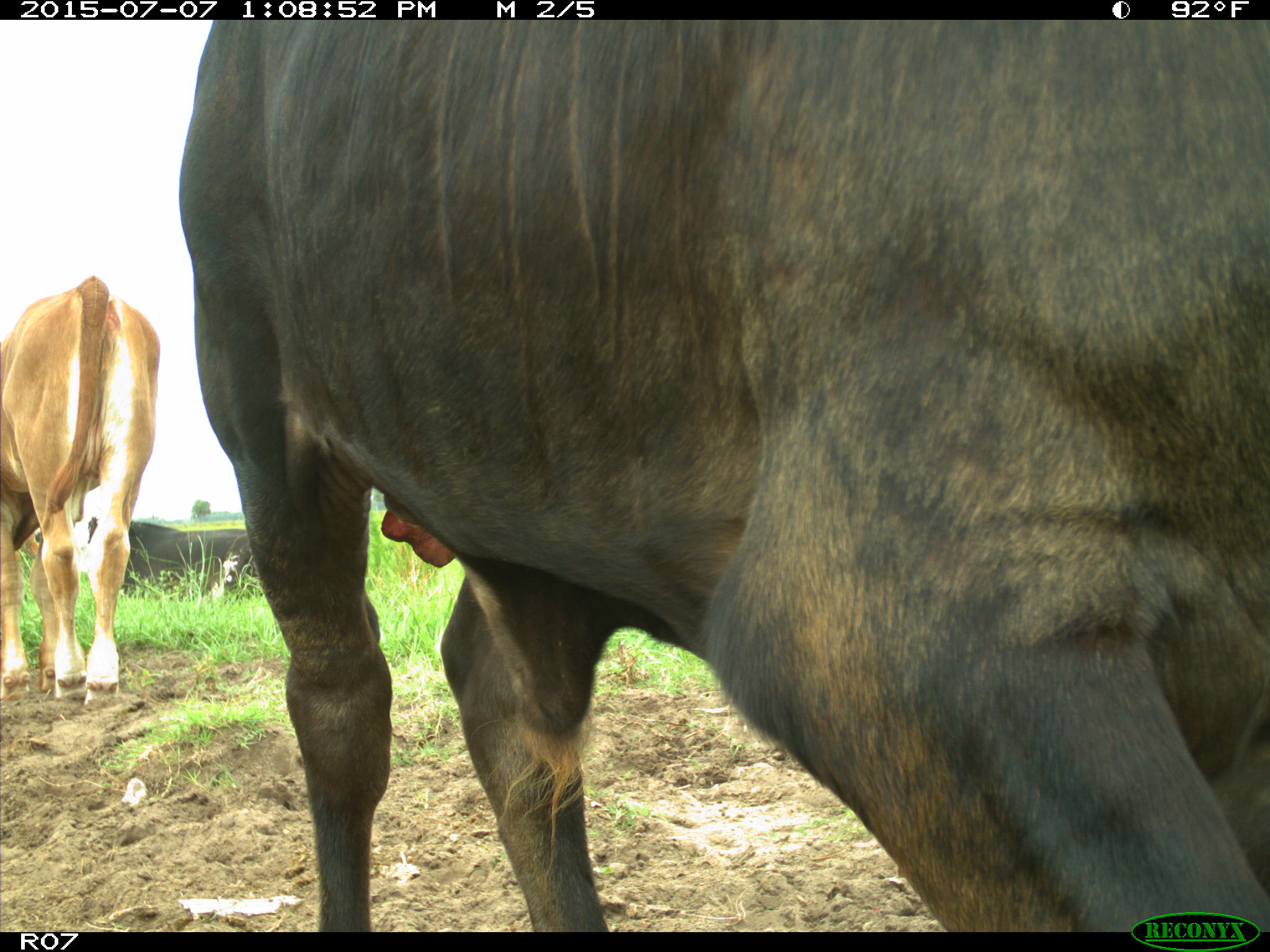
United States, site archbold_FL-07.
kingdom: Animalia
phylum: Chordata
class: Mammalia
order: Artiodactyla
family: Bovidae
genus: Bos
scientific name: Bos taurus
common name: domestic cow